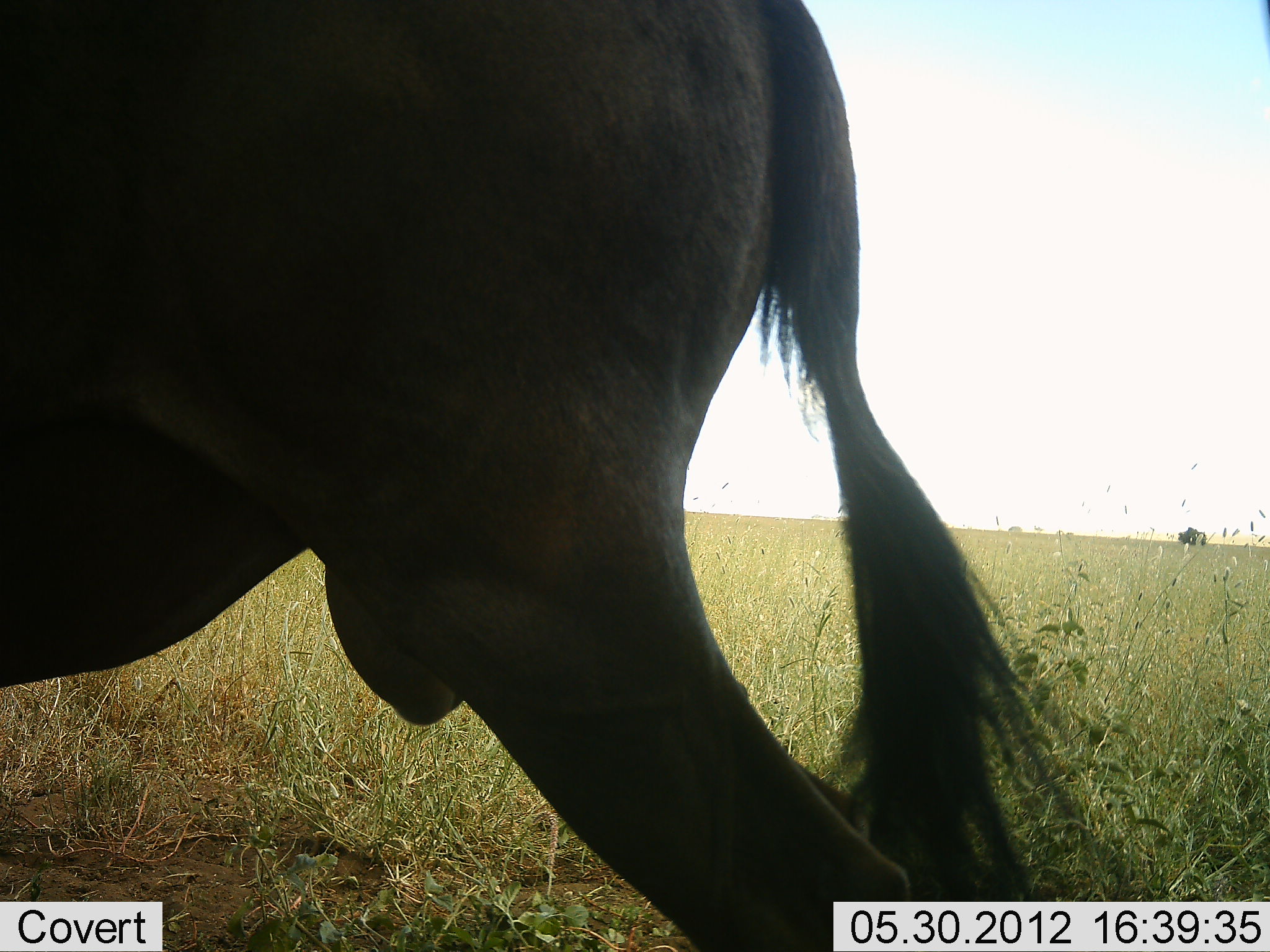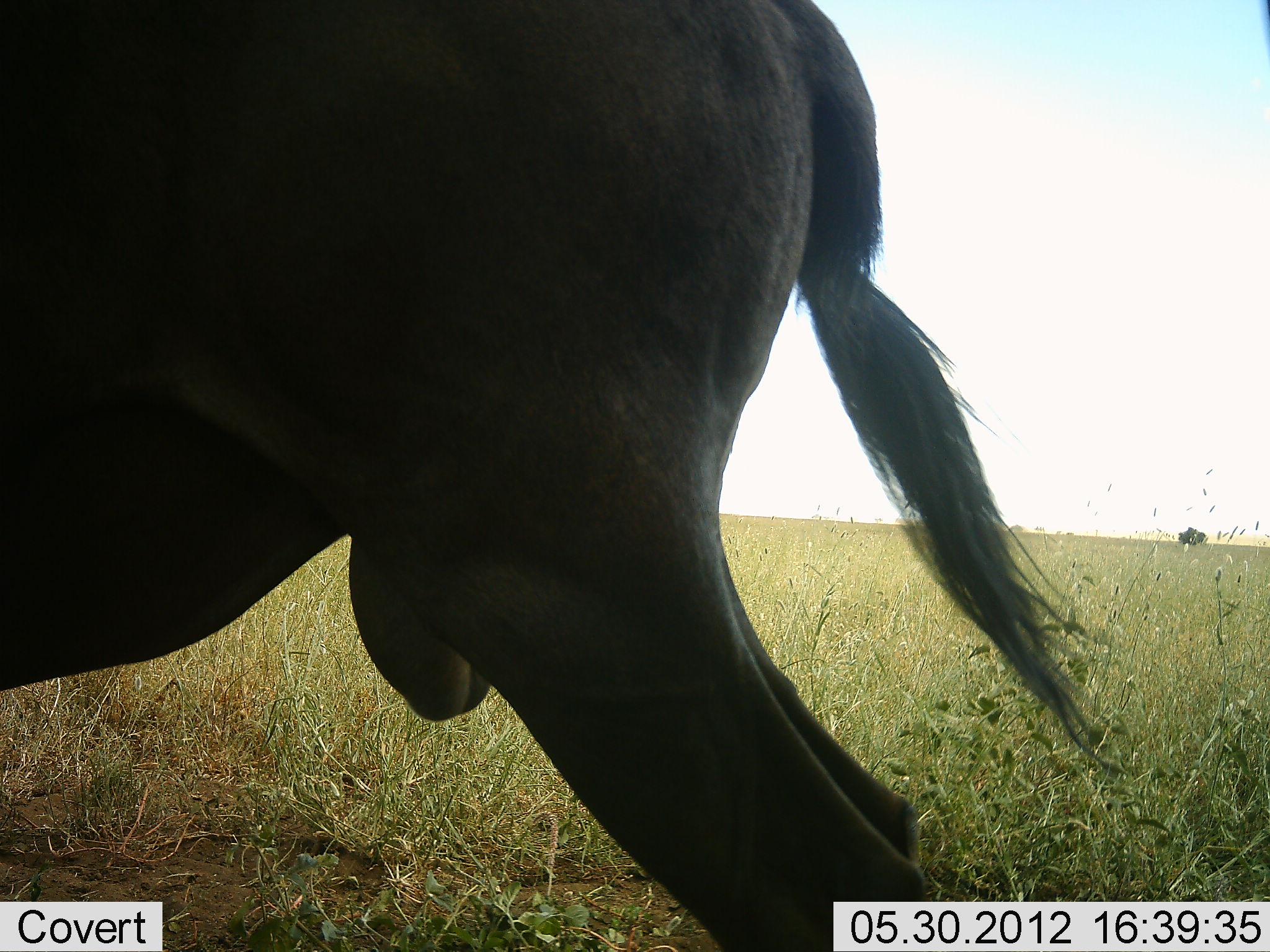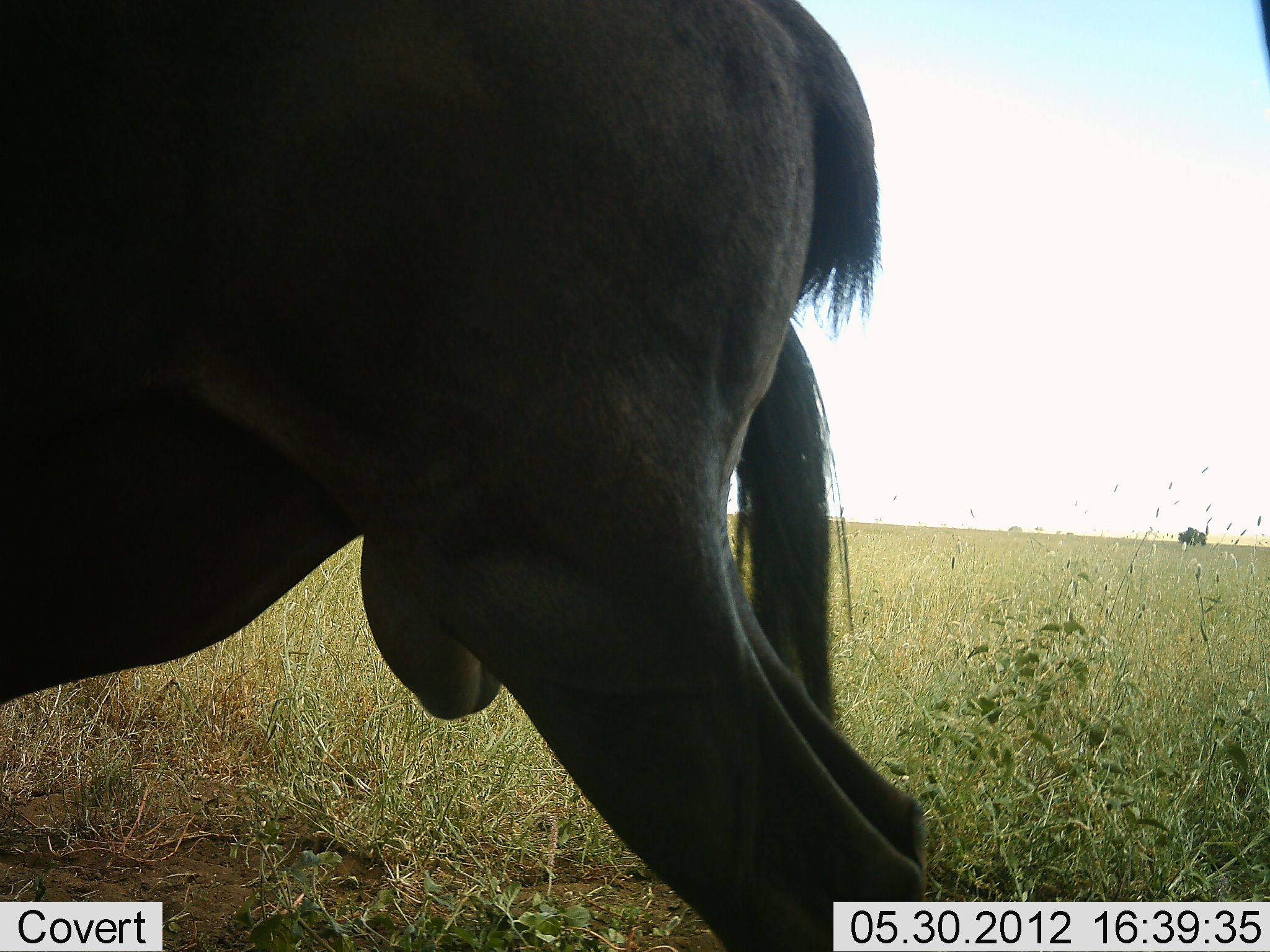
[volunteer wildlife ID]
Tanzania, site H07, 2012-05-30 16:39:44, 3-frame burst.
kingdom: Animalia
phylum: Chordata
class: Mammalia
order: Artiodactyla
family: Bovidae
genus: Connochaetes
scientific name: Connochaetes taurinus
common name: blue wildebeest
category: wildebeest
Wildebeest (blue wildebeest) (Connochaetes taurinus), count 1. Behavior (volunteer vote fractions): standing 100%, resting 0%, moving 0%, interacting 0%. Young present (vote fraction): 0%. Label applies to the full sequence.